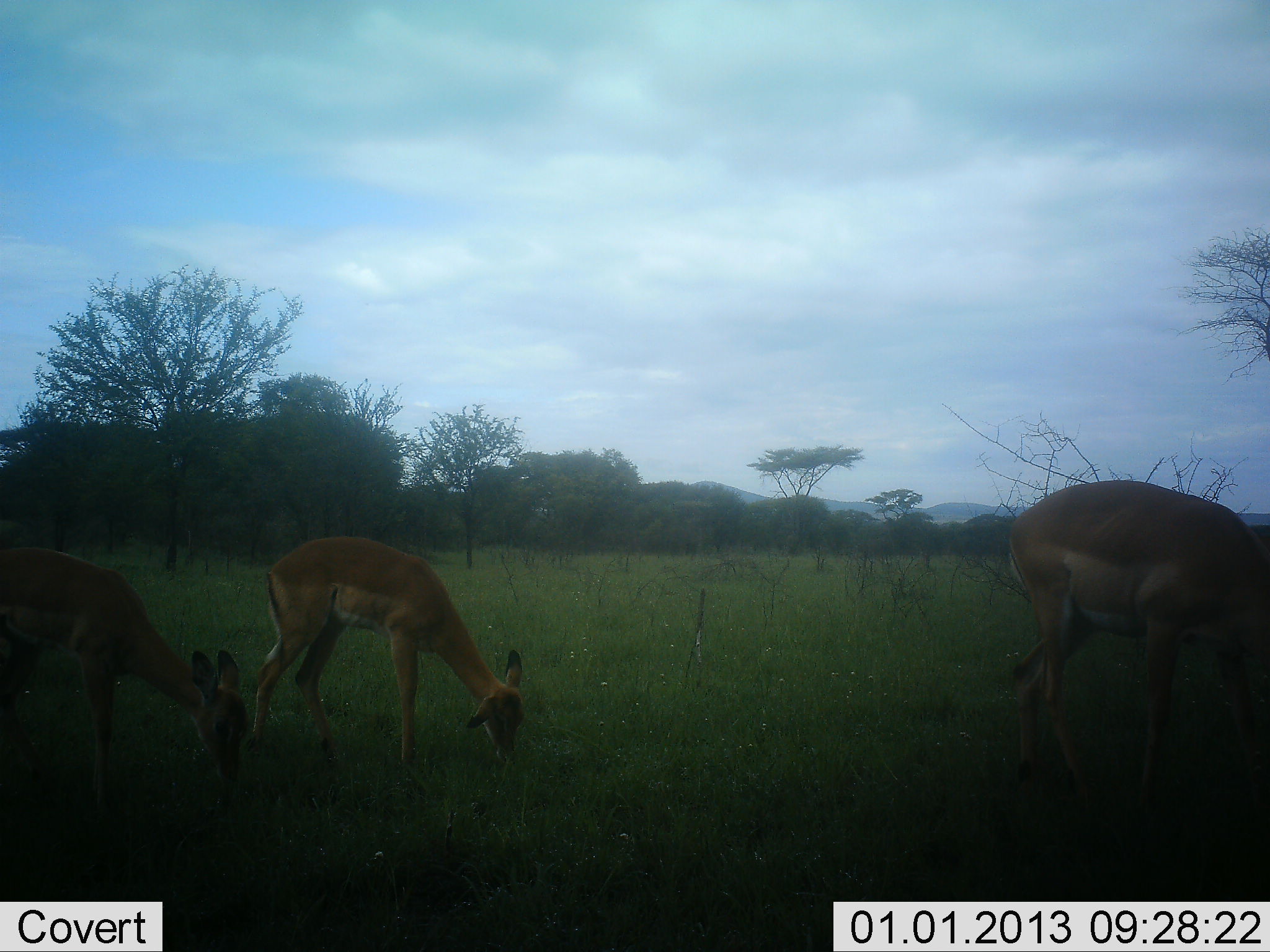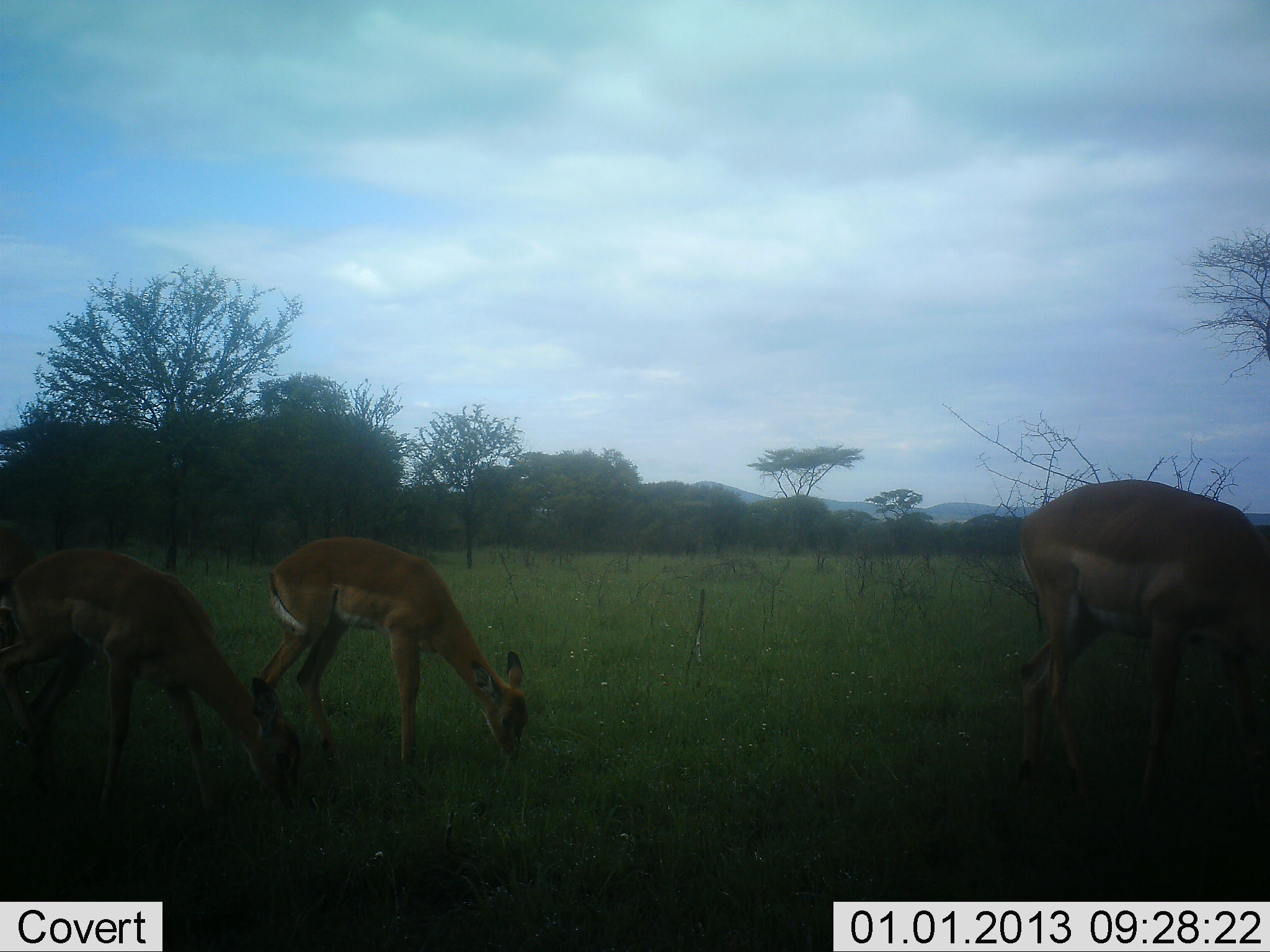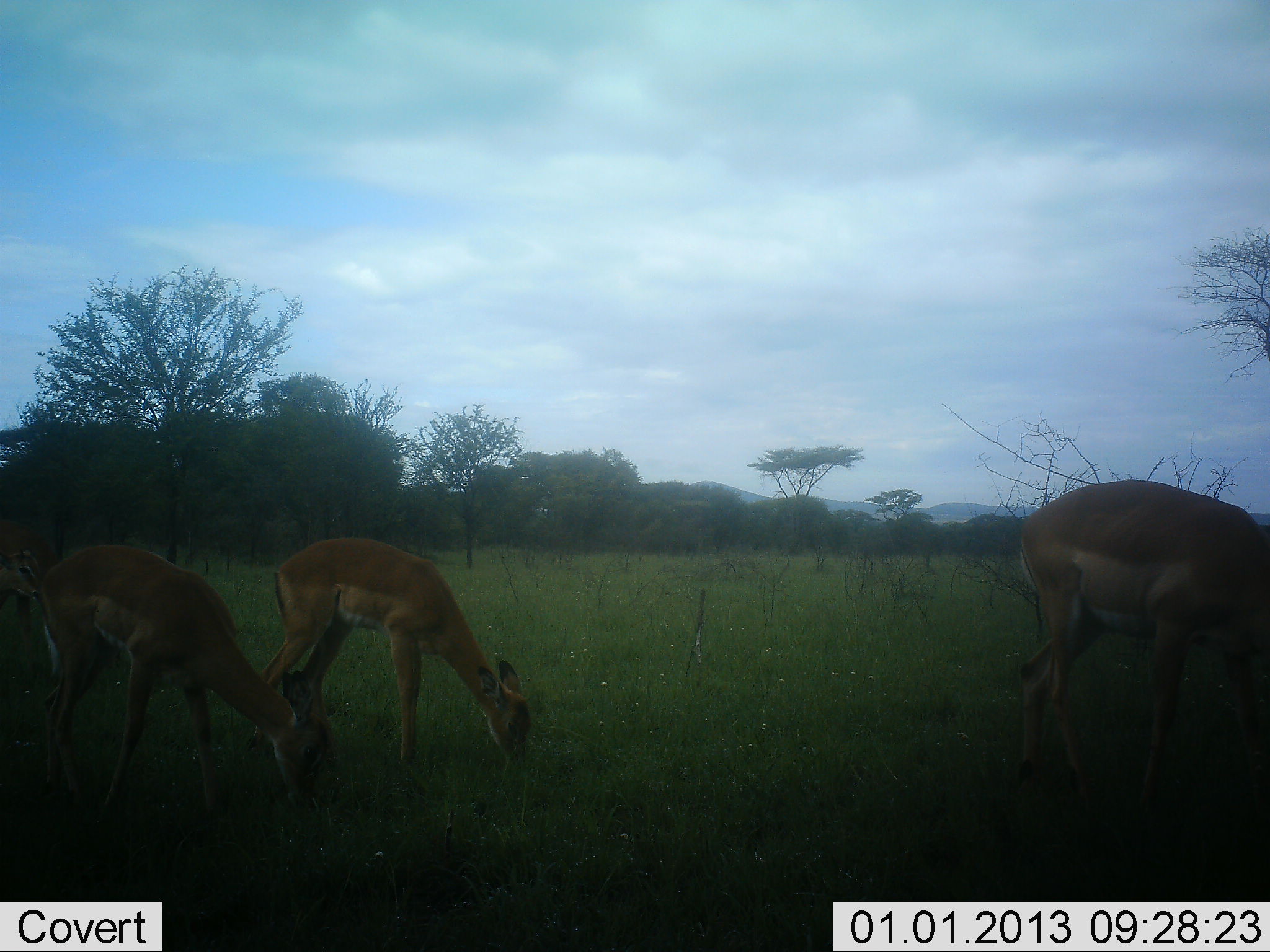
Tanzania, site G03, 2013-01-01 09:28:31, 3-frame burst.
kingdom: Animalia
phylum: Chordata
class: Mammalia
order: Artiodactyla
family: Bovidae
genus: Aepyceros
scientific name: Aepyceros melampus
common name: impala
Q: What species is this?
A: Impala (Aepyceros melampus).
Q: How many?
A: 3.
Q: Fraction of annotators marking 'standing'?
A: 9%.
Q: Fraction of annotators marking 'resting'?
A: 0%.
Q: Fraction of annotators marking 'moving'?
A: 13%.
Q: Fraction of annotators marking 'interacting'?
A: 0%.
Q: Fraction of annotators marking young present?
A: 35%.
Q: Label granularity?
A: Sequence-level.